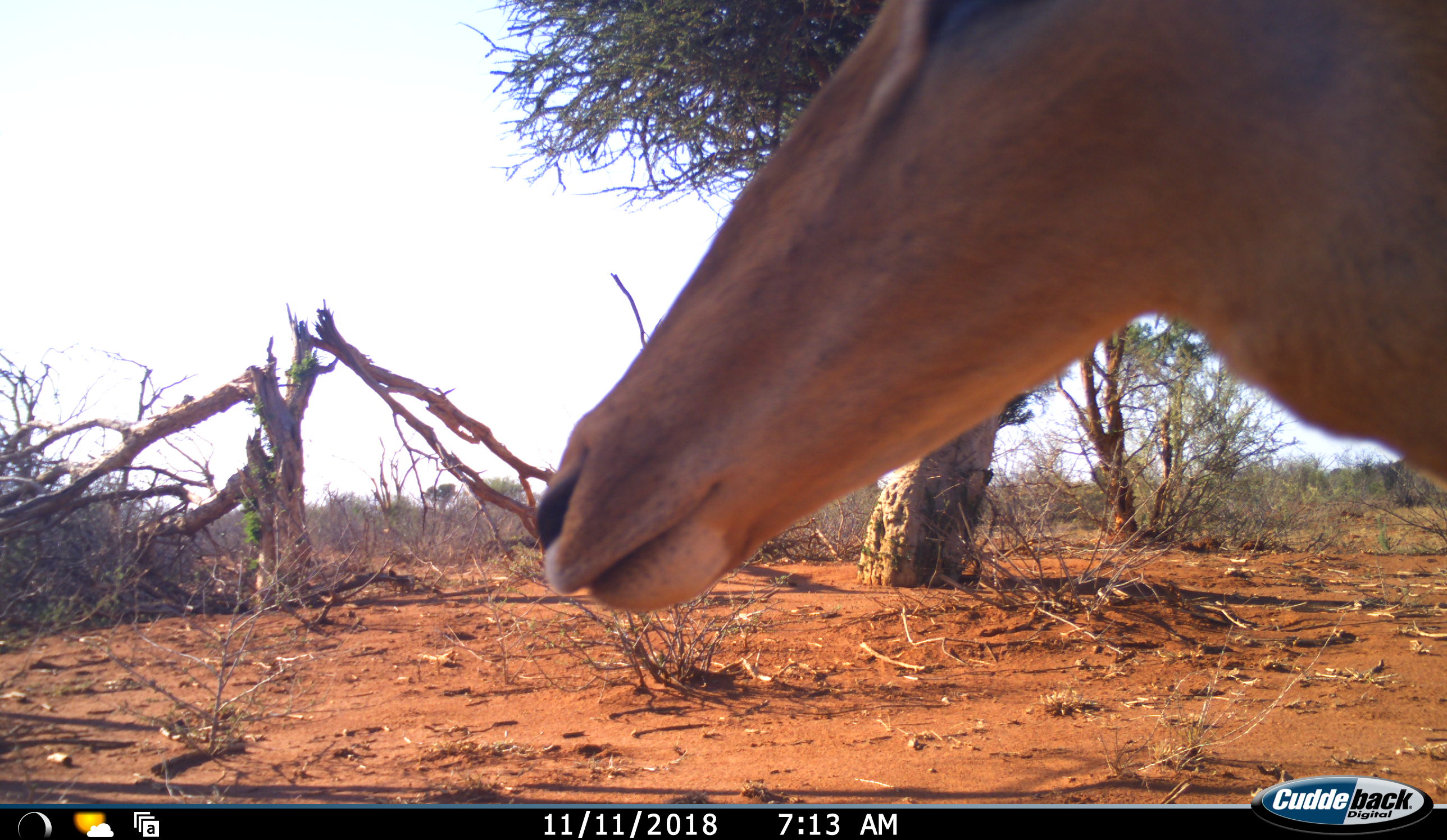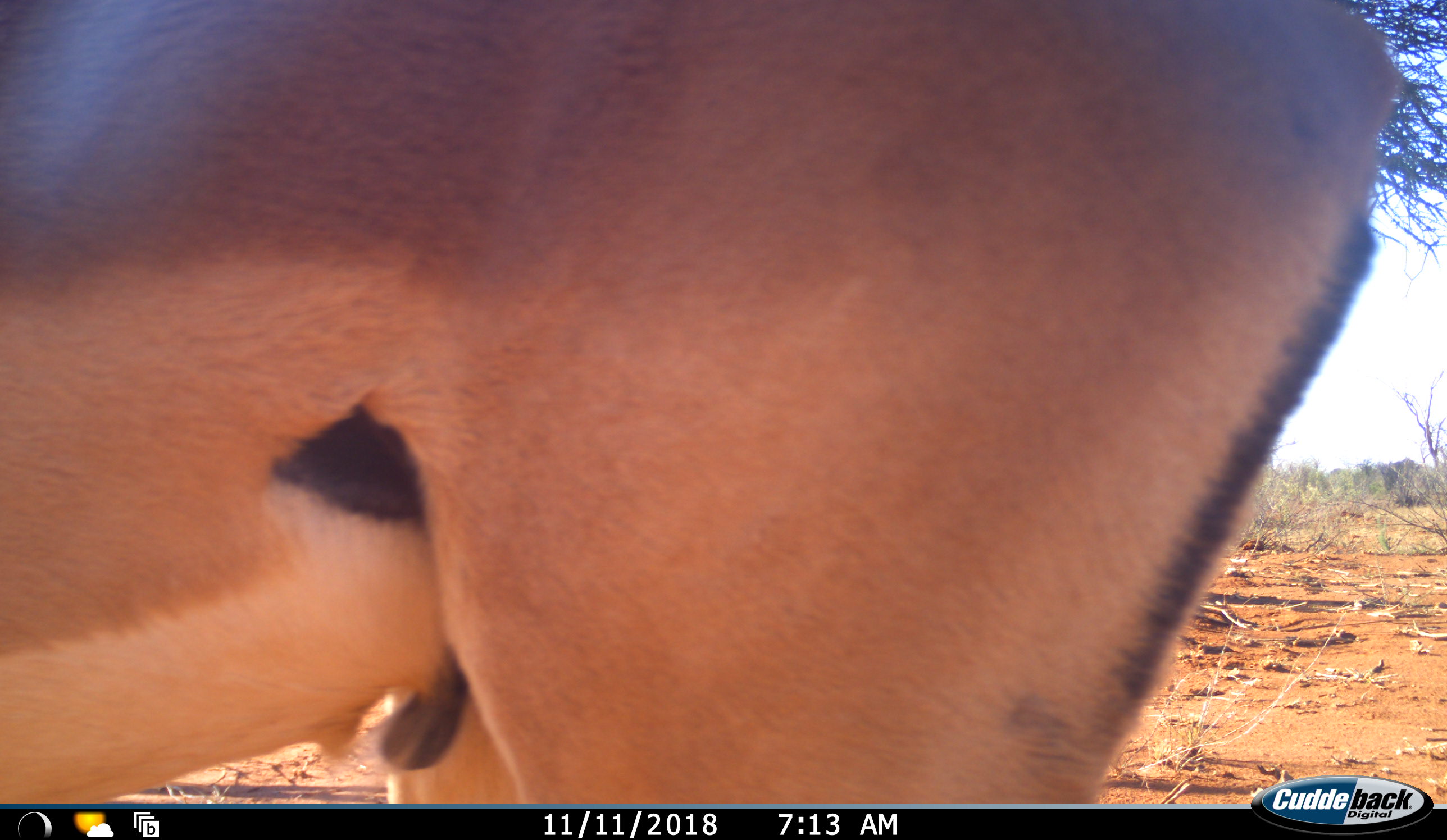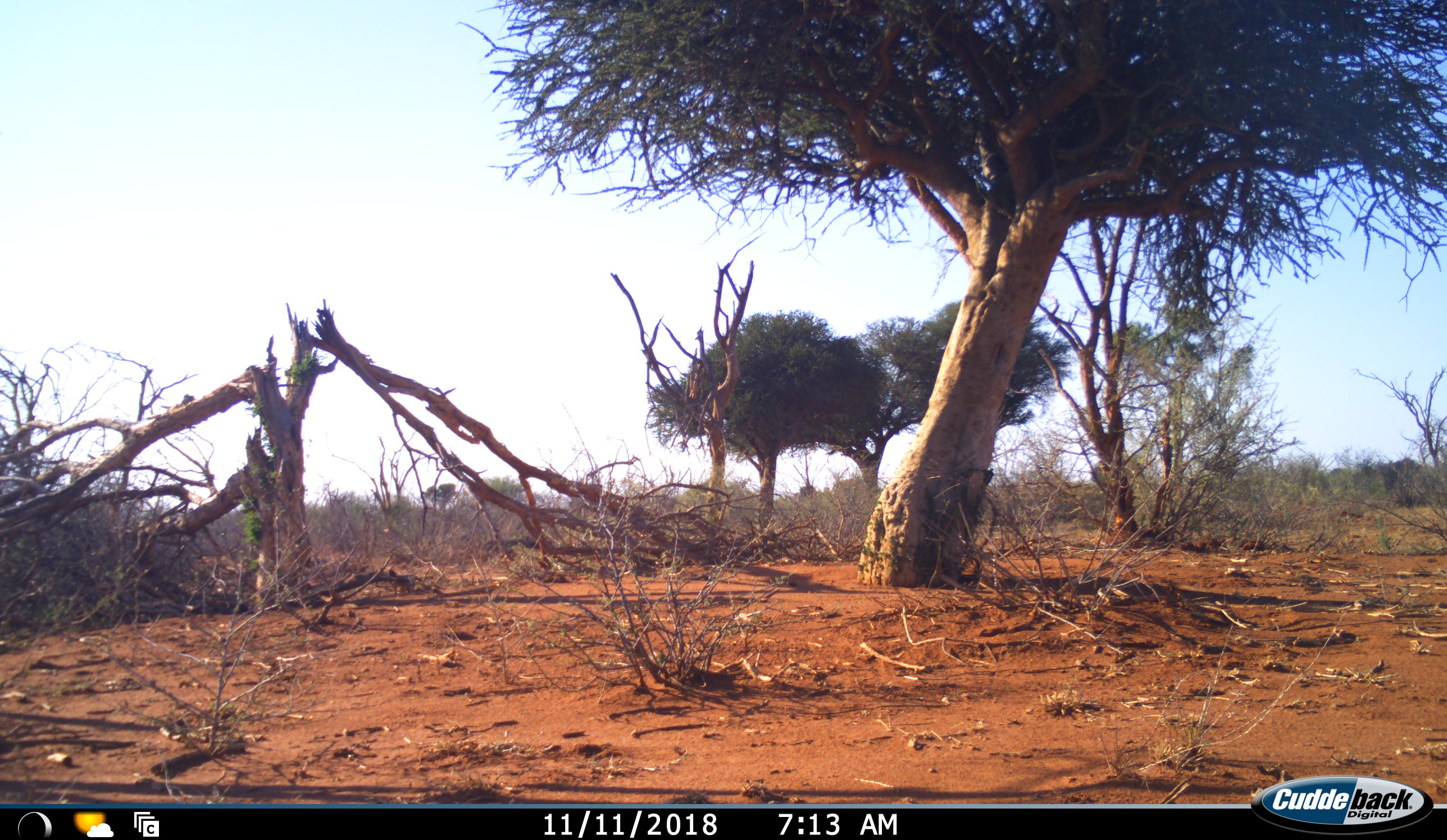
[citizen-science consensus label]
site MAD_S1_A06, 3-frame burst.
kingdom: Animalia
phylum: Chordata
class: Mammalia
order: Artiodactyla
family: Bovidae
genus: Aepyceros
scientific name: Aepyceros melampus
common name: impala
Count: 1.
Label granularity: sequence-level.